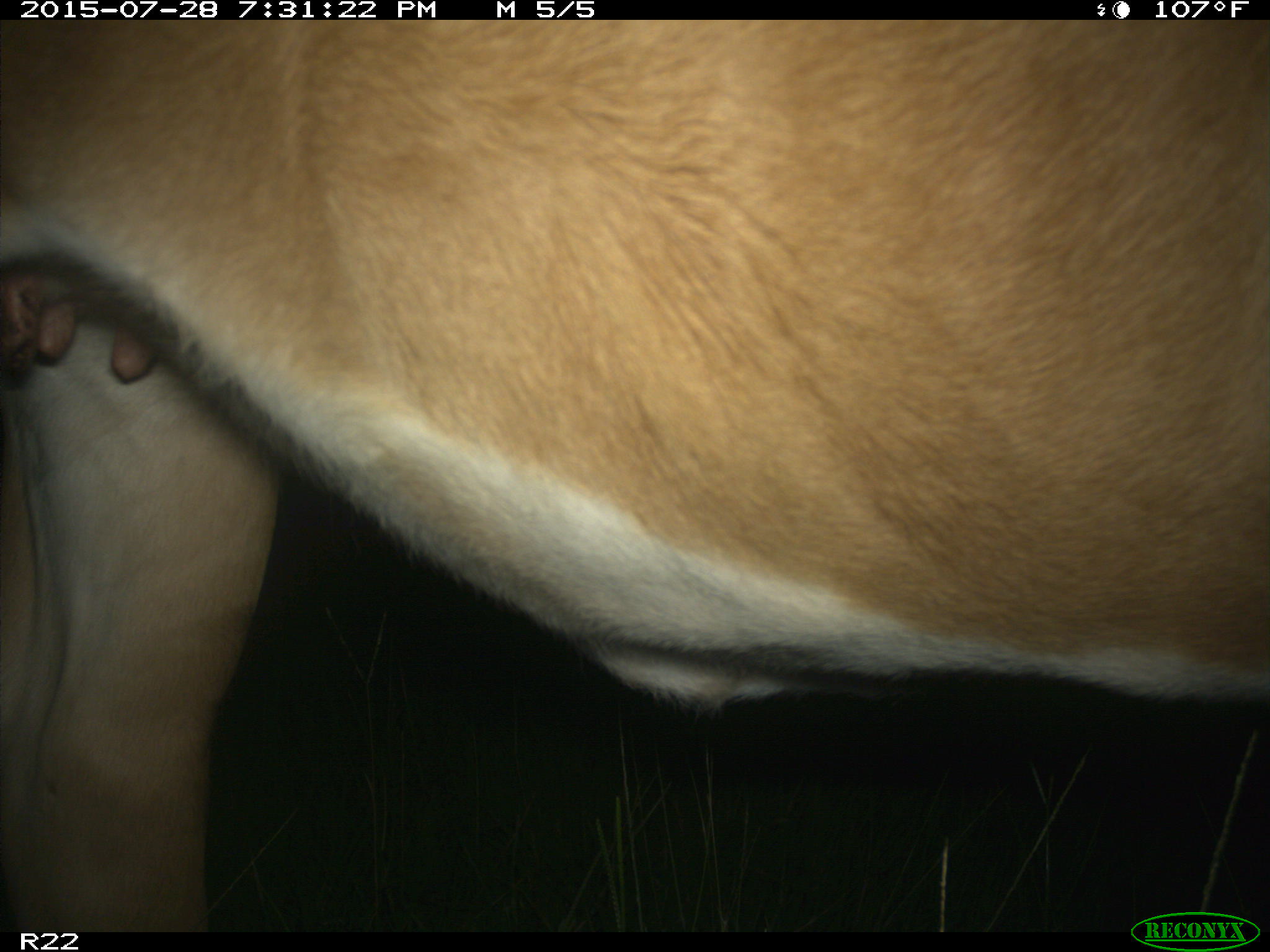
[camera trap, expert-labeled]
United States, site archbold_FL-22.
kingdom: Animalia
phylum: Chordata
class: Mammalia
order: Artiodactyla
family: Bovidae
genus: Bos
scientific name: Bos taurus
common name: domestic cow